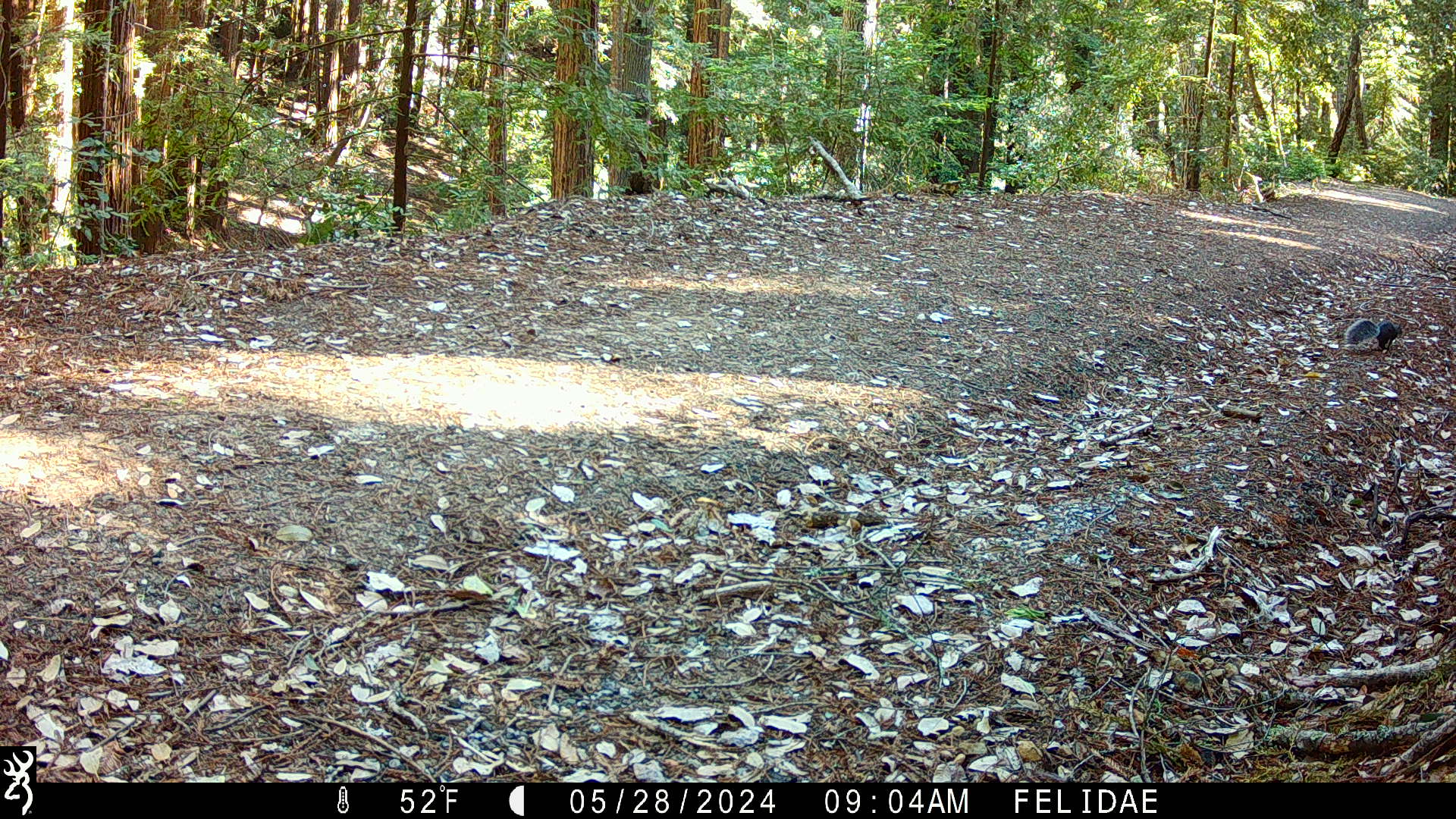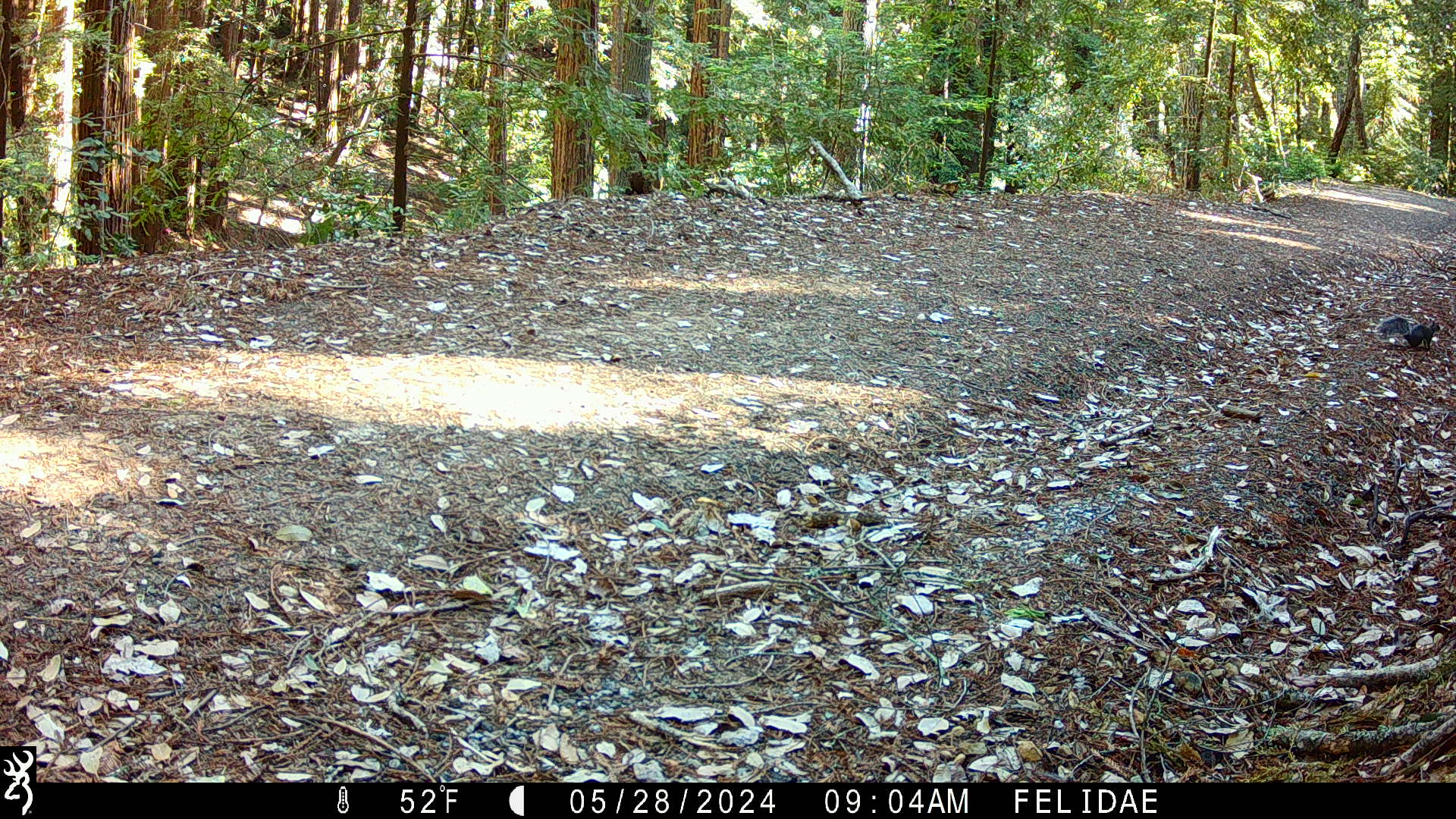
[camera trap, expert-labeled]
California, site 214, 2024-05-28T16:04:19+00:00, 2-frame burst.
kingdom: Animalia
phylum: Chordata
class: Mammalia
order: Rodentia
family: Sciuridae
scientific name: Sciuridae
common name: squirrel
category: unknown squirrel